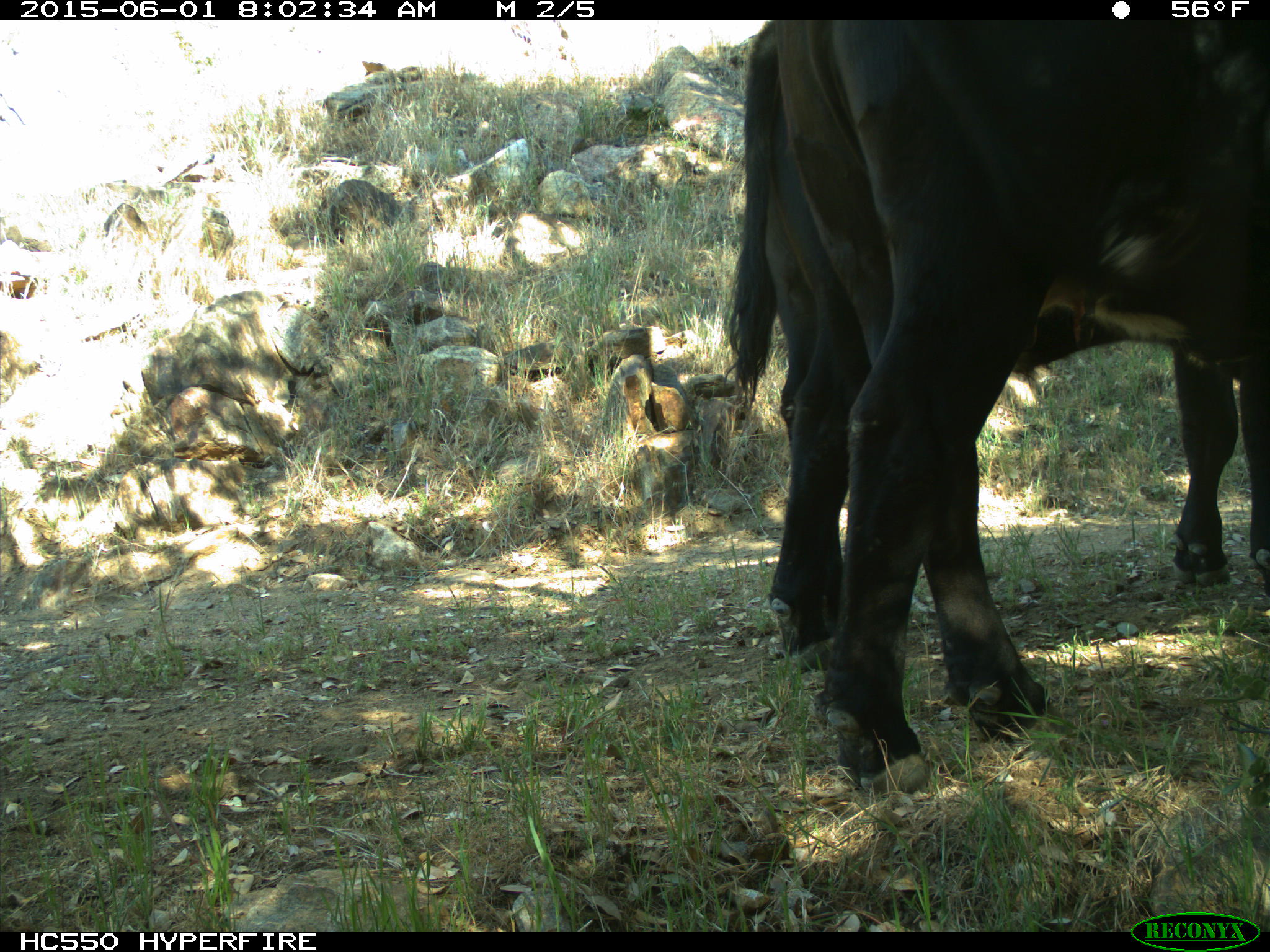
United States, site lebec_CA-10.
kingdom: Animalia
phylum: Chordata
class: Mammalia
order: Artiodactyla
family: Bovidae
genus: Bos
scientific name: Bos taurus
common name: domestic cow